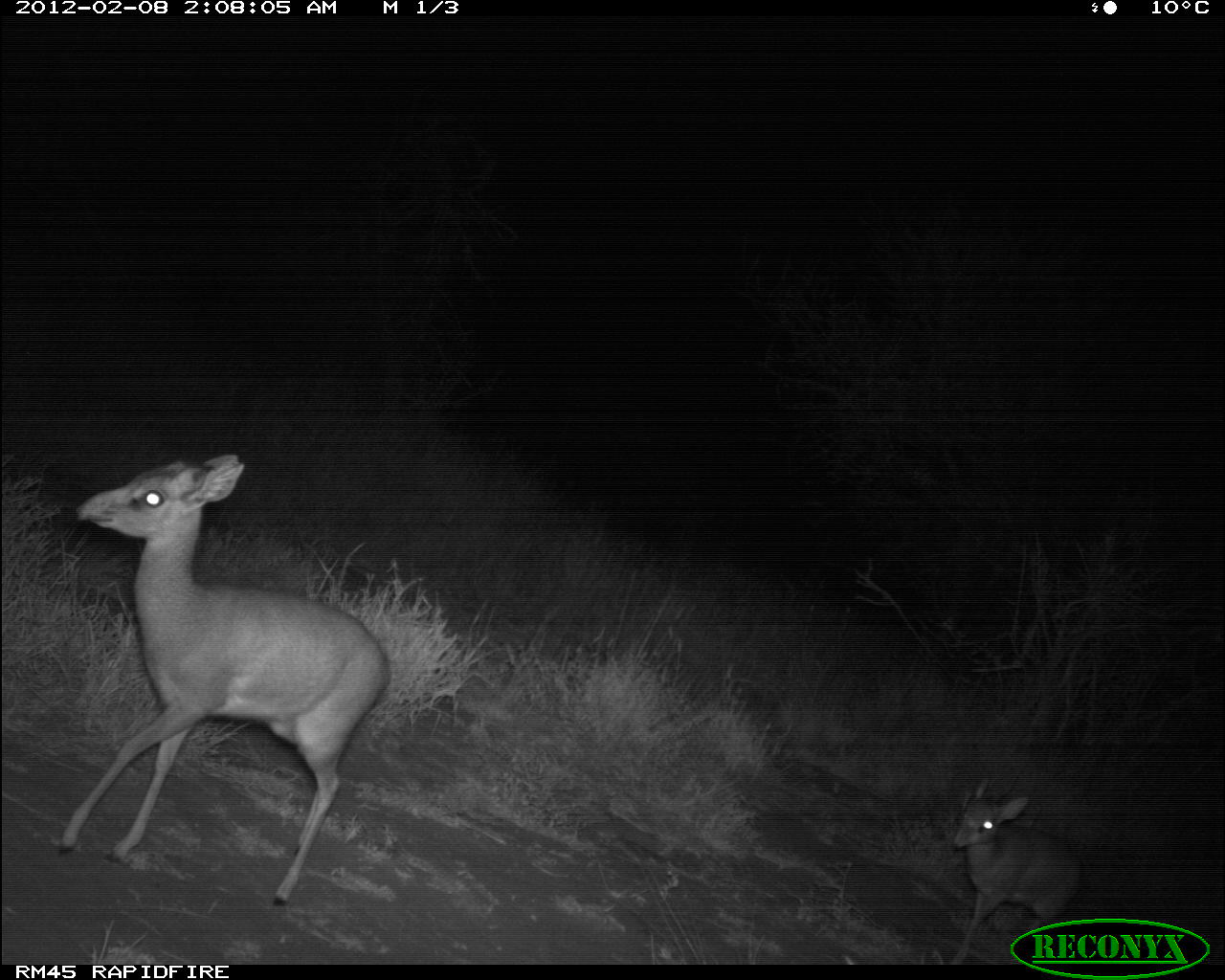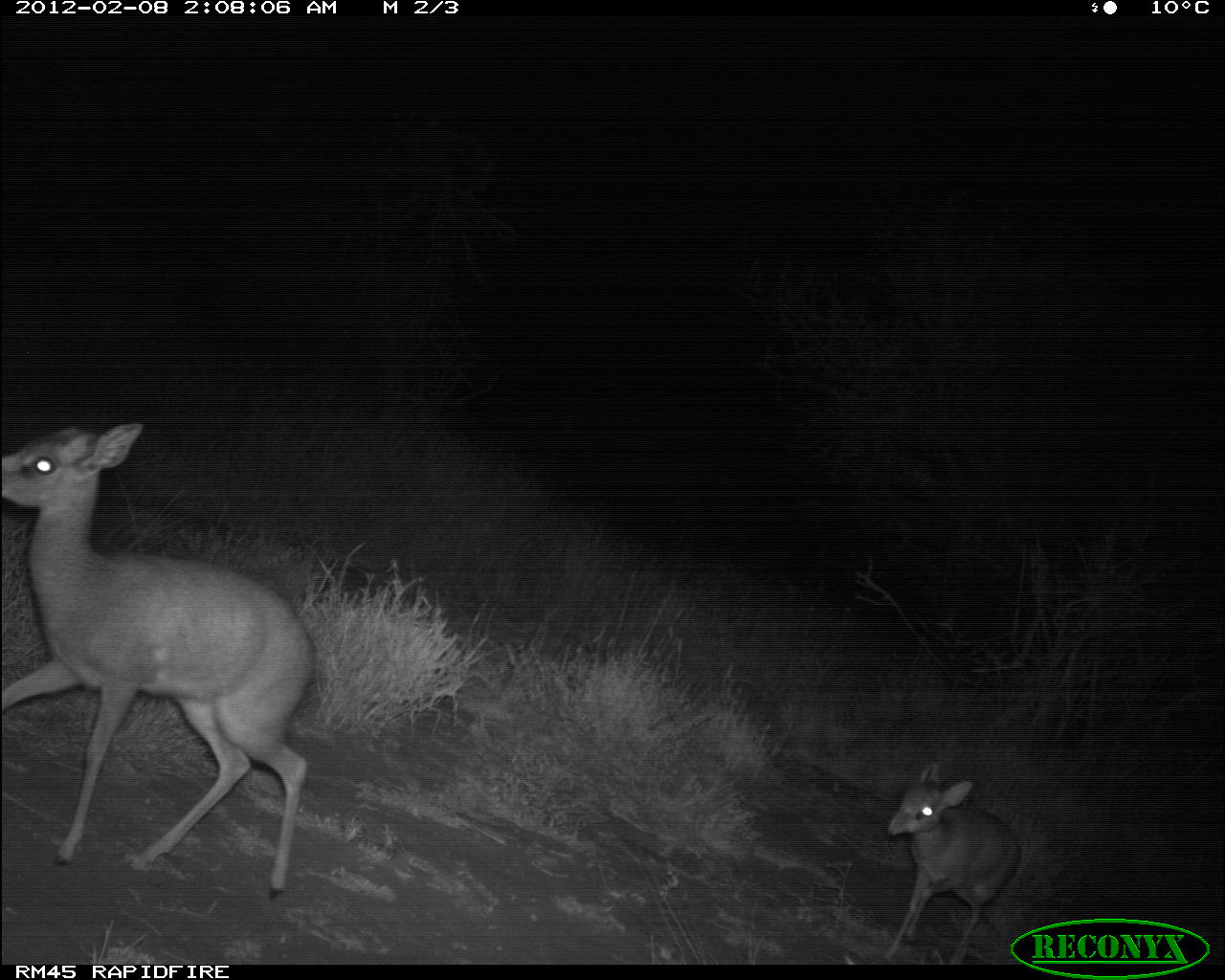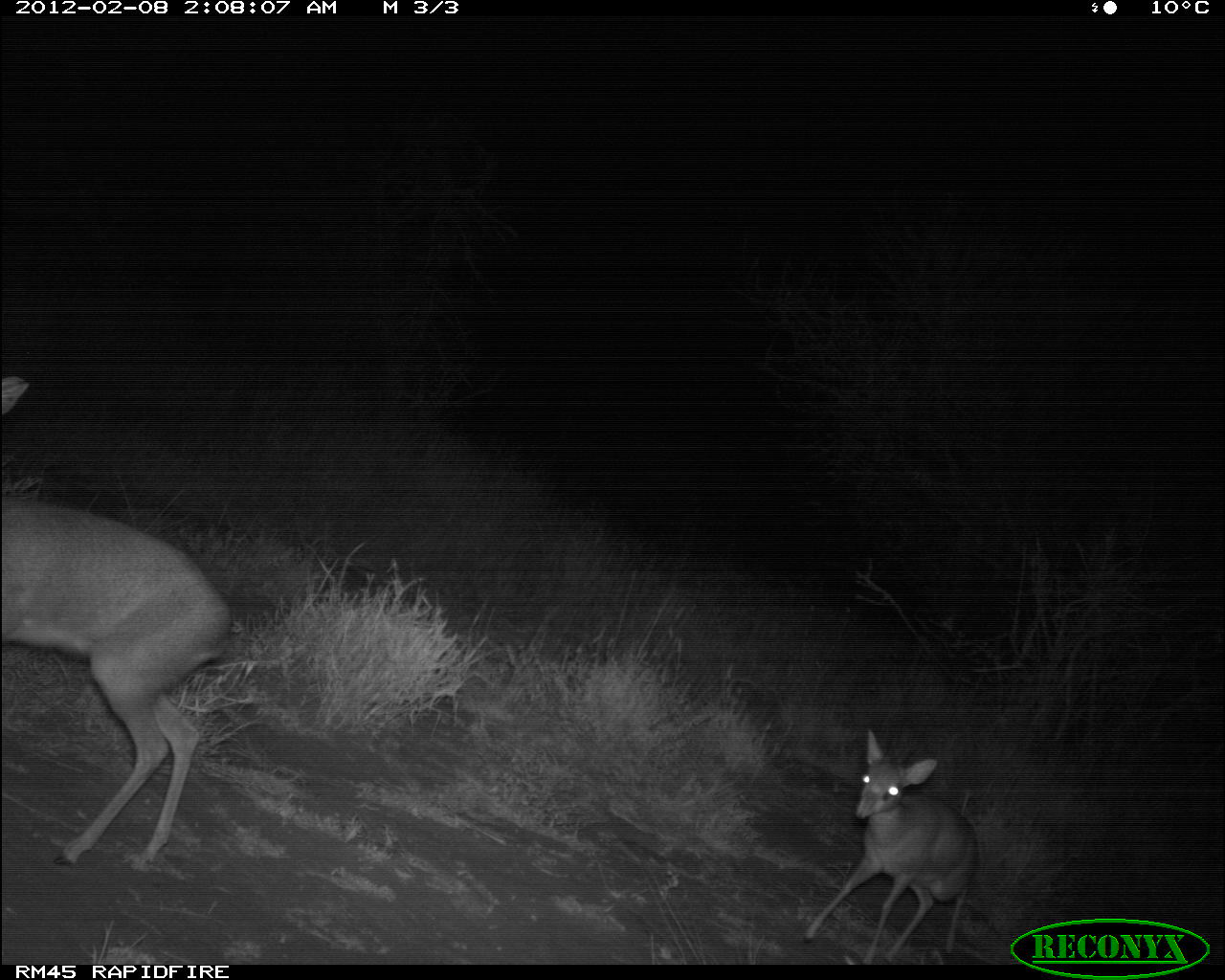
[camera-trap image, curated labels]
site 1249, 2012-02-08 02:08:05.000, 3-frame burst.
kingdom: Animalia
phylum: Chordata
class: Mammalia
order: Artiodactyla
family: Bovidae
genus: Madoqua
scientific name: Madoqua guentheri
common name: günther's dik-dik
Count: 2.